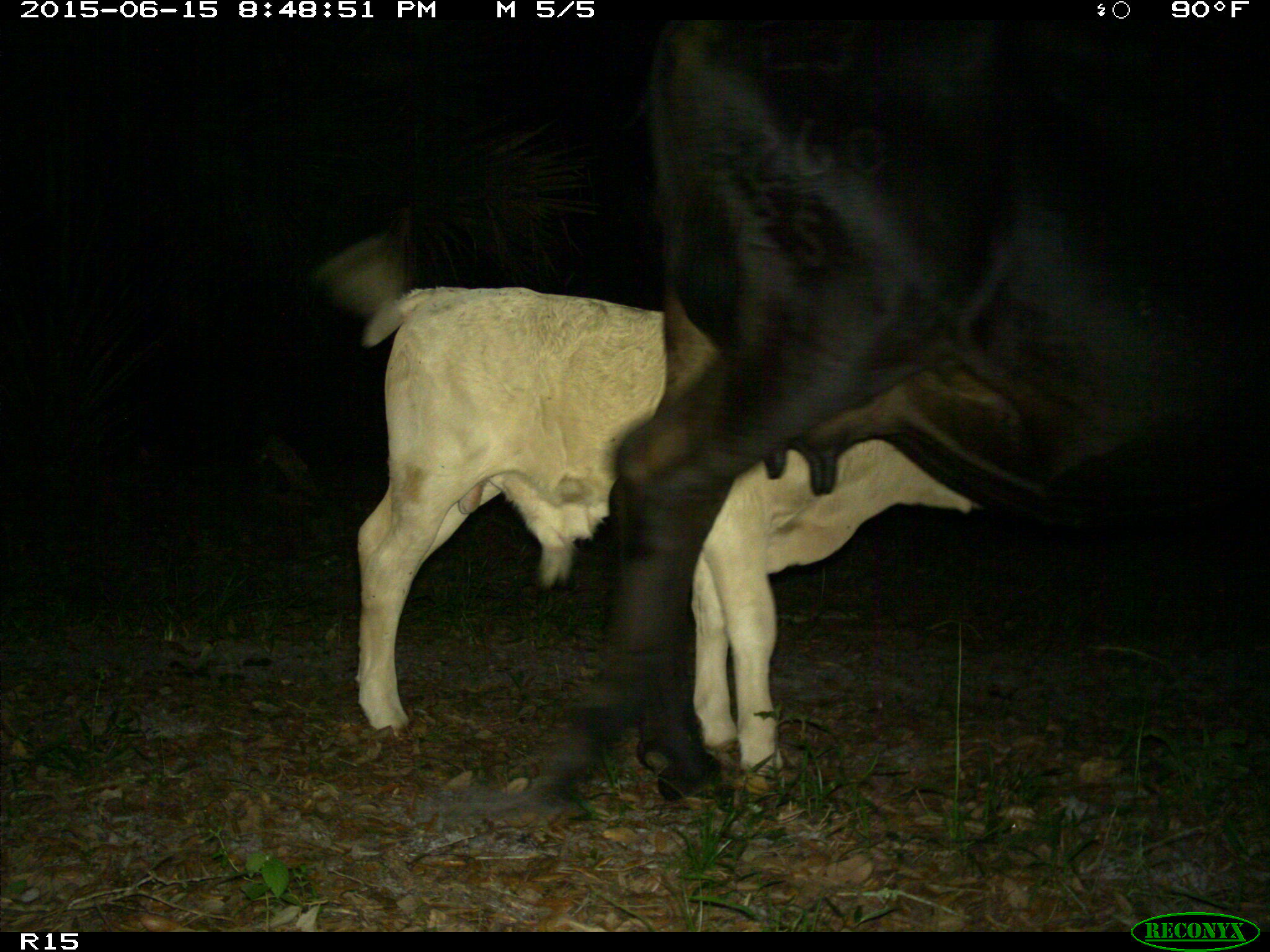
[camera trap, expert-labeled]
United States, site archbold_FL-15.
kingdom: Animalia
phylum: Chordata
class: Mammalia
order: Artiodactyla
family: Bovidae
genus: Bos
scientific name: Bos taurus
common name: domestic cow